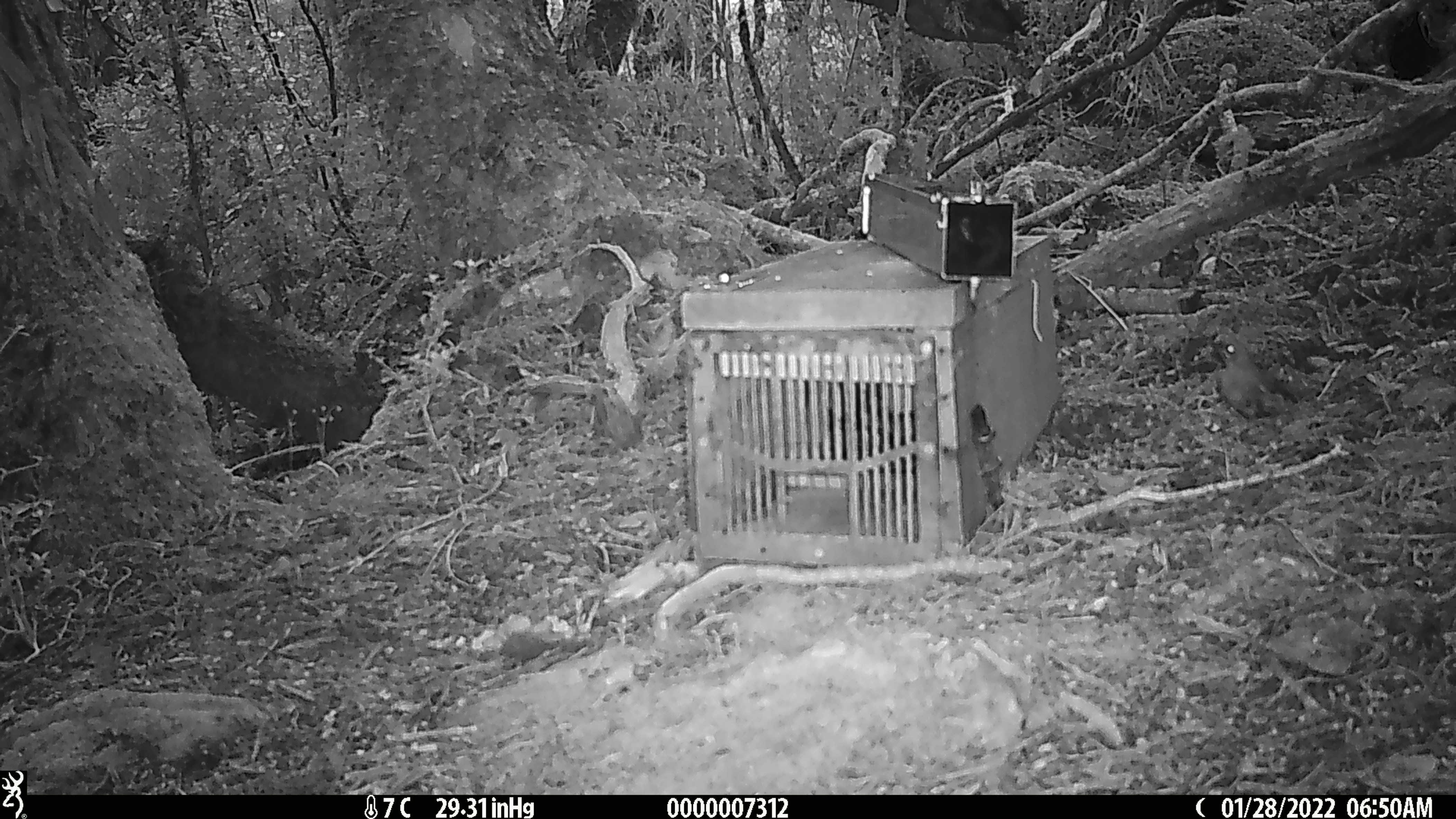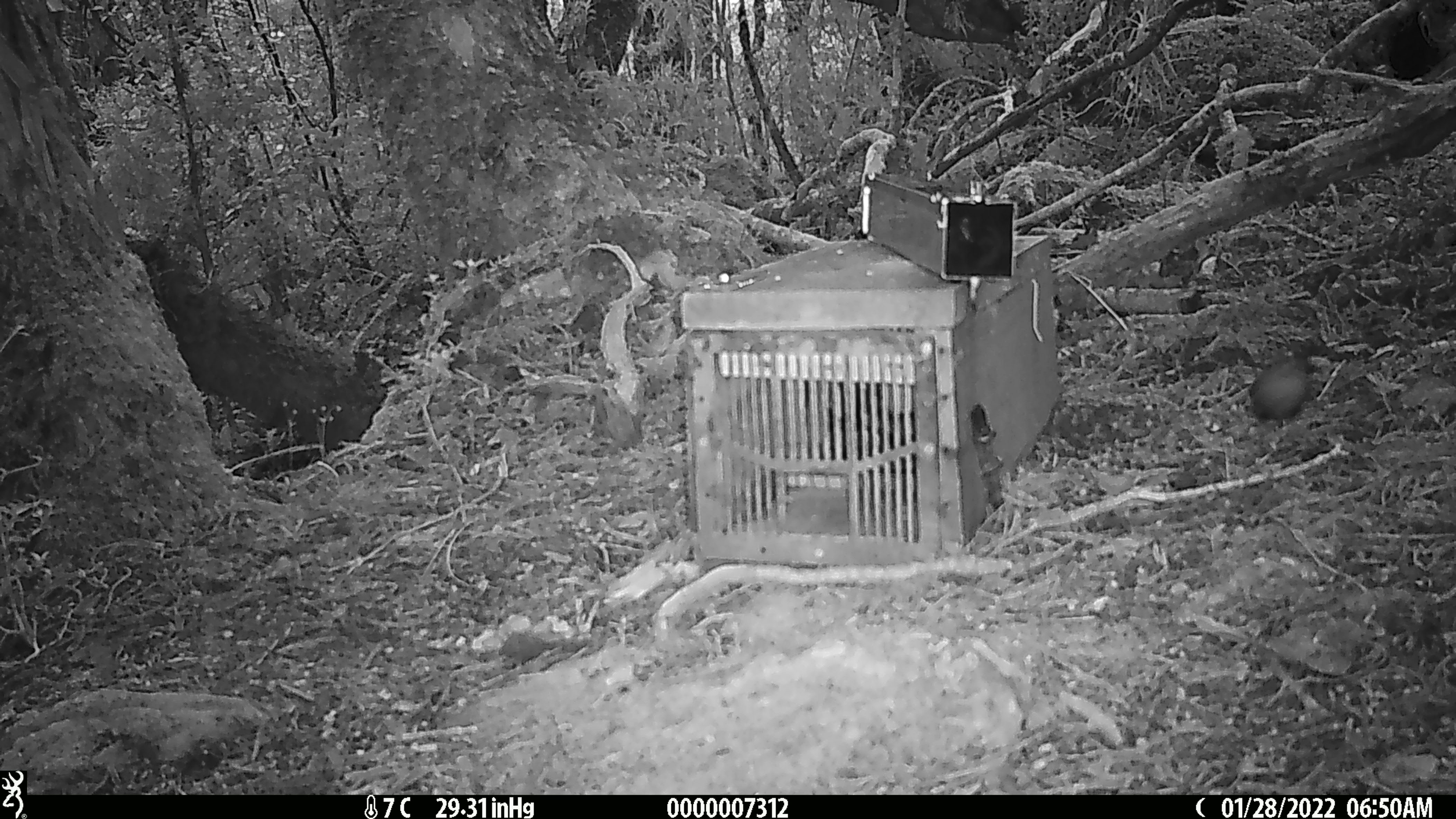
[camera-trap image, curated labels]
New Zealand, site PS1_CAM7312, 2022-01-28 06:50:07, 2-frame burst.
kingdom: Animalia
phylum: Chordata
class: Aves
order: Passeriformes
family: Petroicidae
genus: Petroica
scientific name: Petroica australis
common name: new zealand robin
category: robin